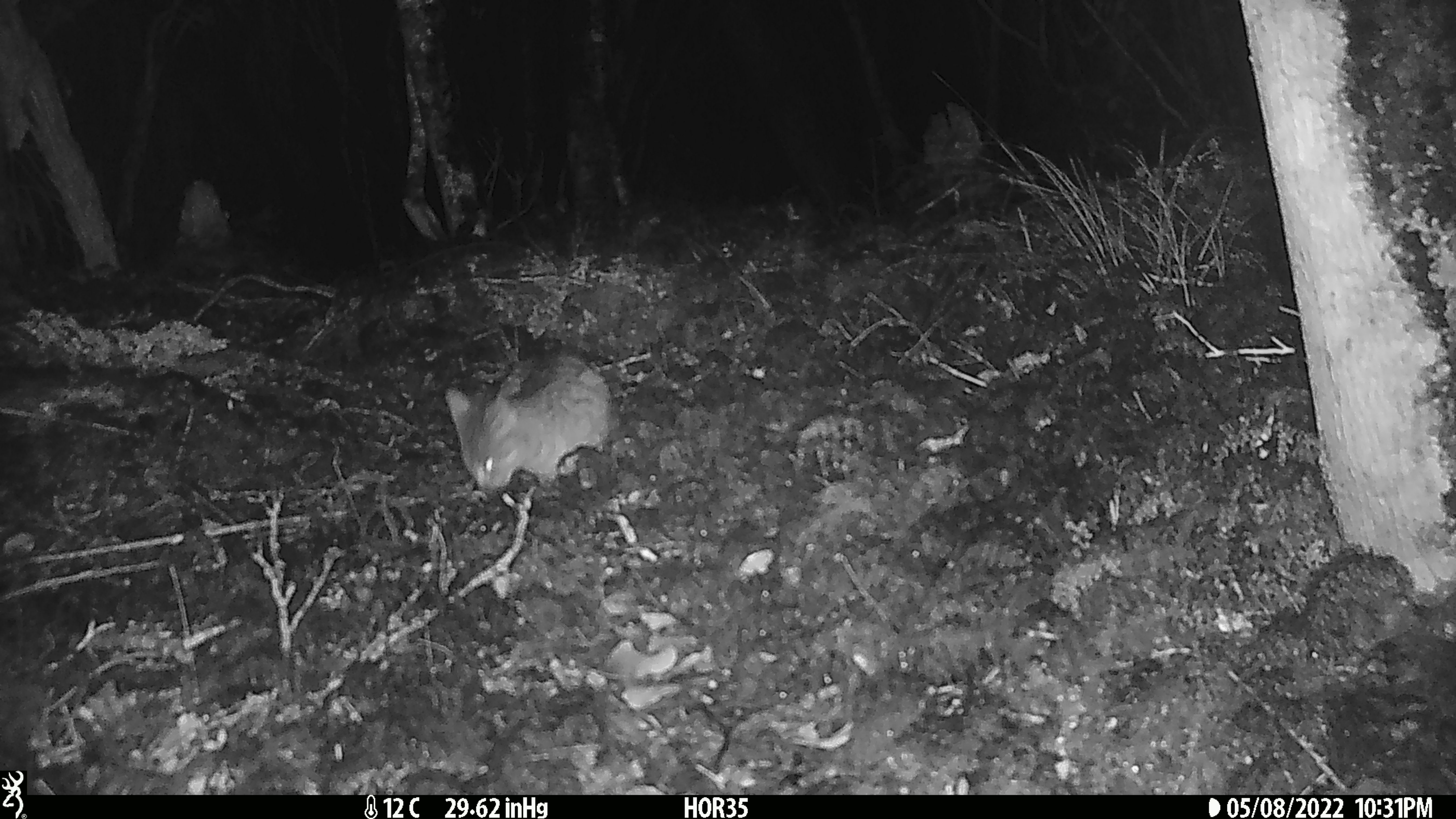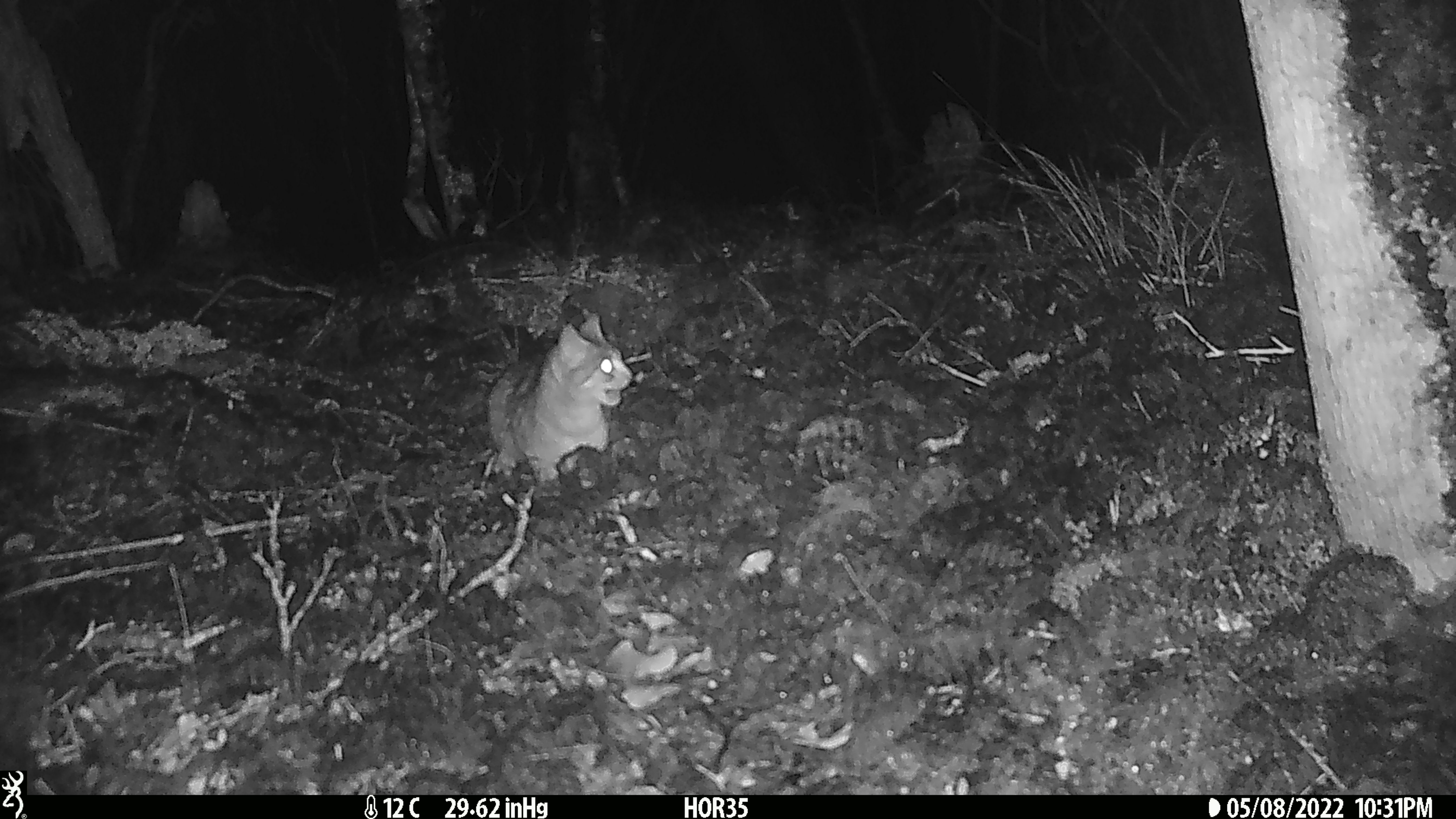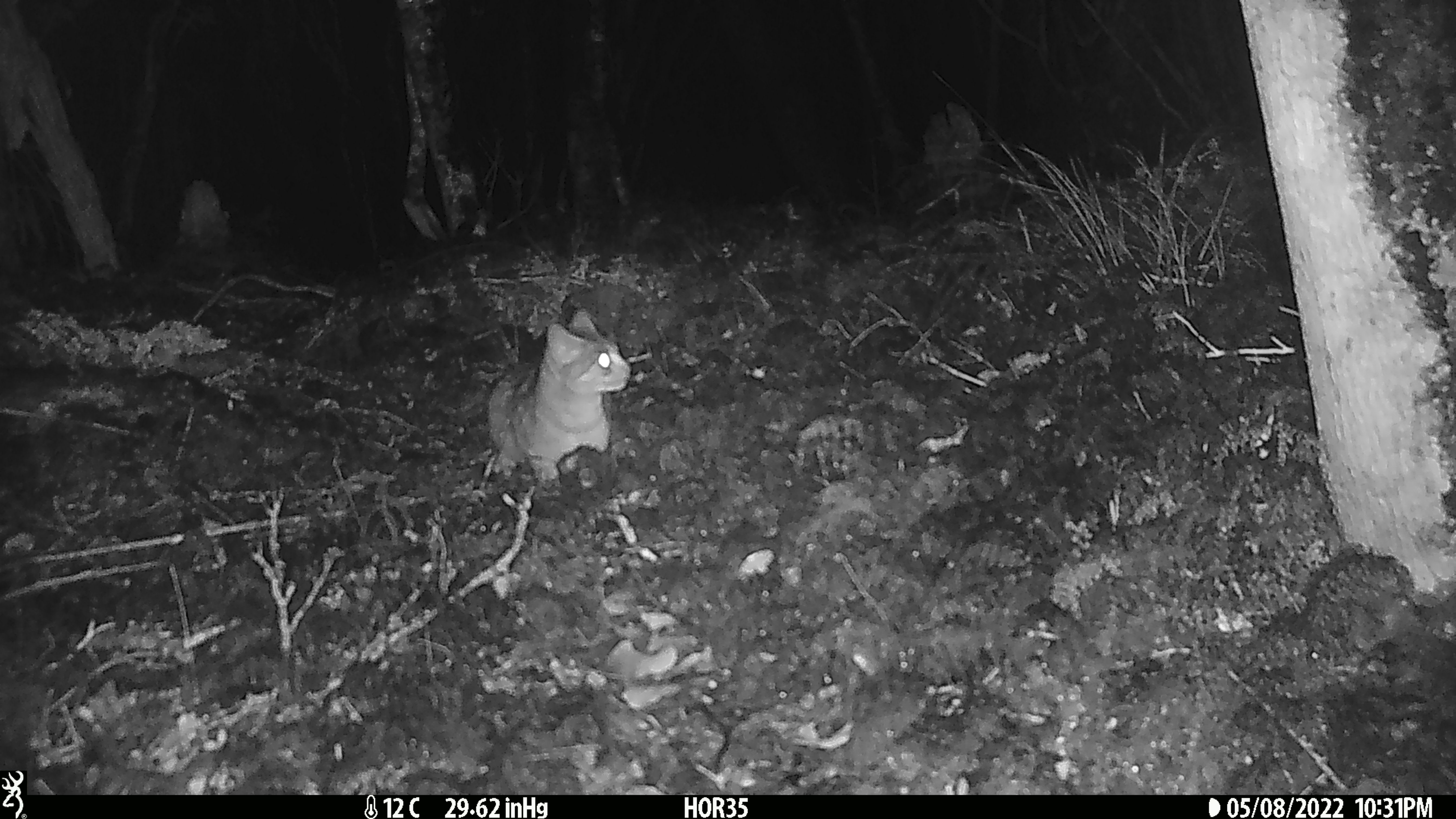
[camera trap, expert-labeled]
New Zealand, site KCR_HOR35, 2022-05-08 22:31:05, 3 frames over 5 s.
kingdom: Animalia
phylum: Chordata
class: Mammalia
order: Carnivora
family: Felidae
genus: Felis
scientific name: Felis catus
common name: domestic cat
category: cat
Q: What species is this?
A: Cat (domestic cat) (Felis catus).